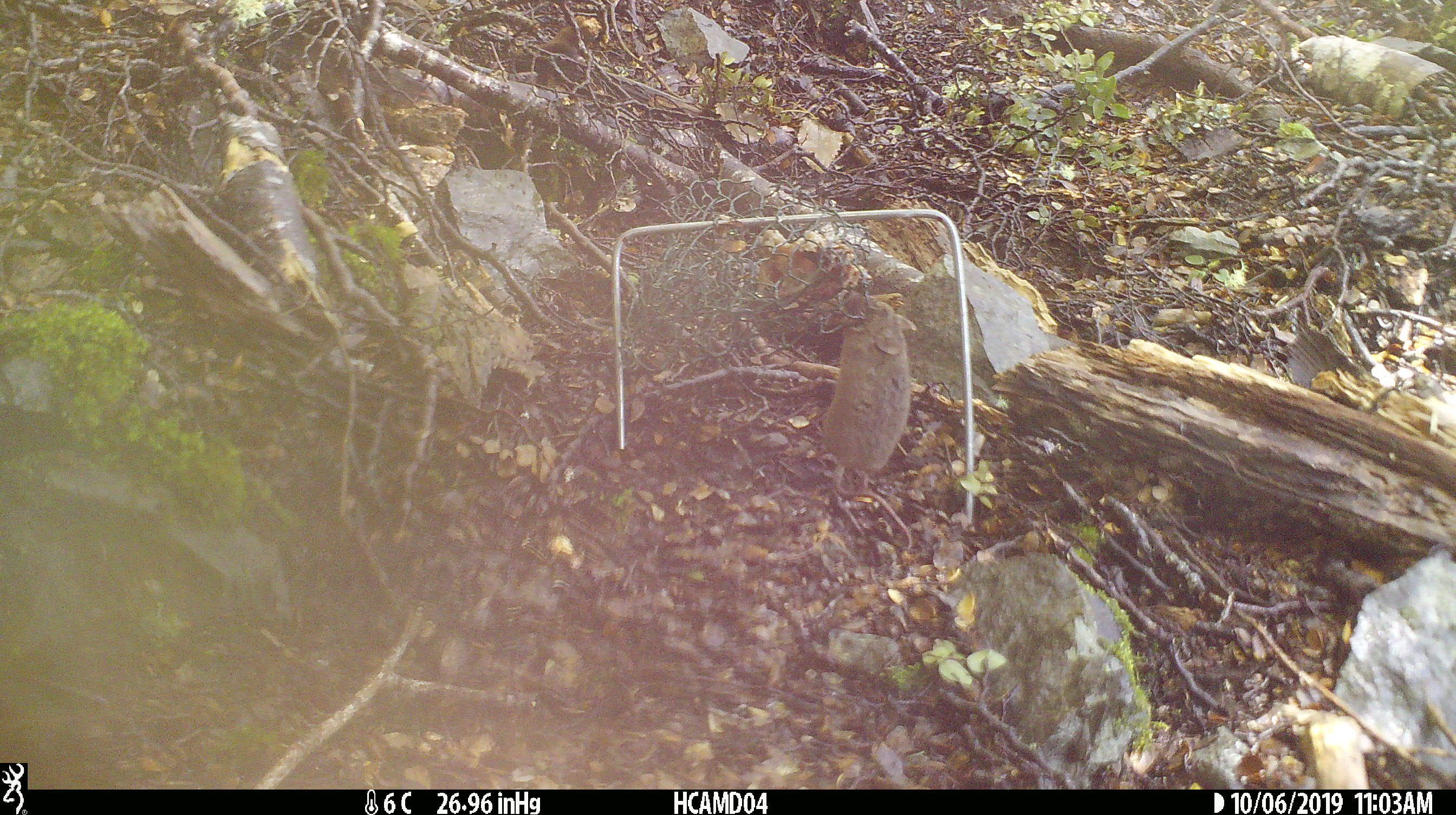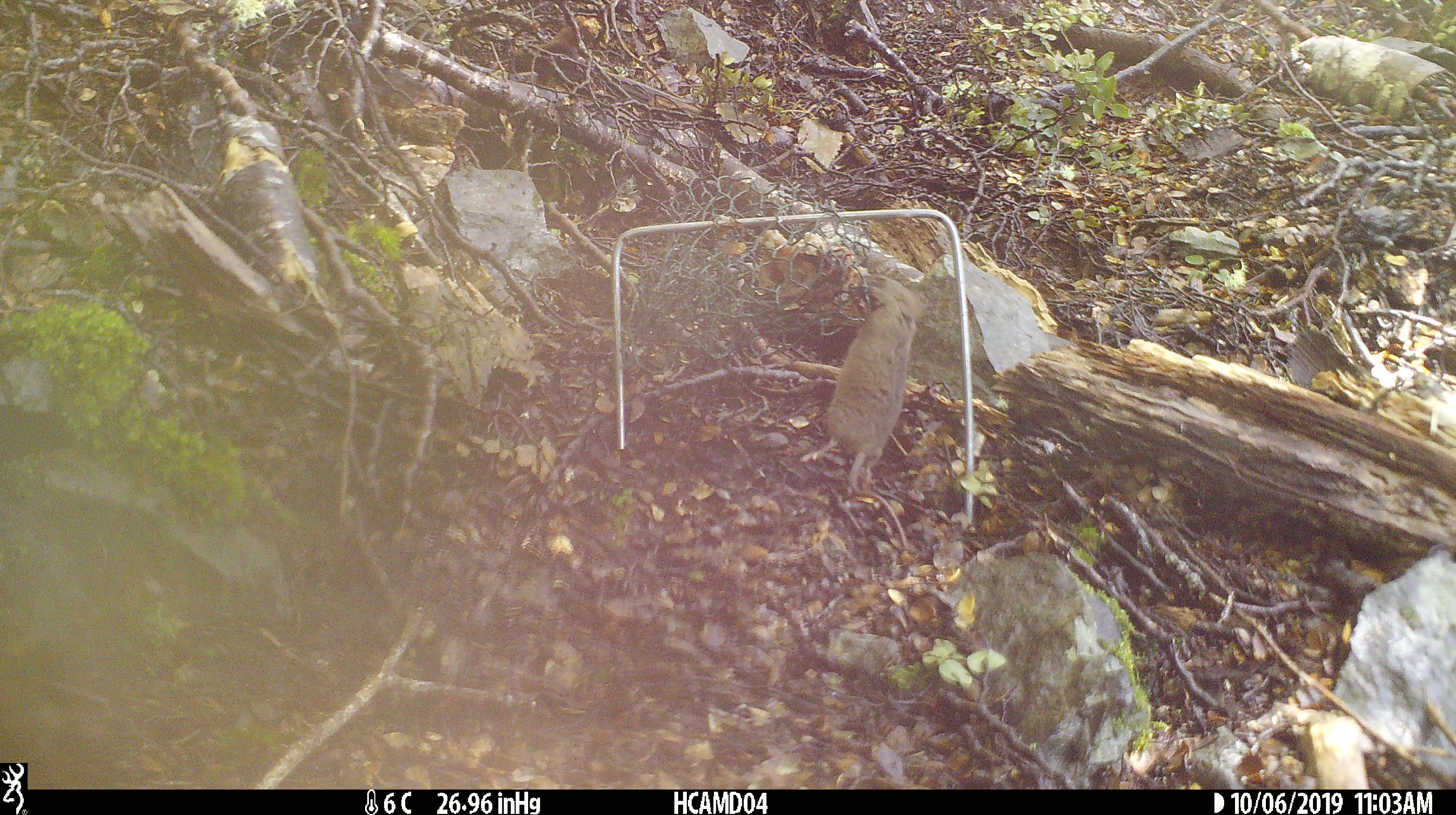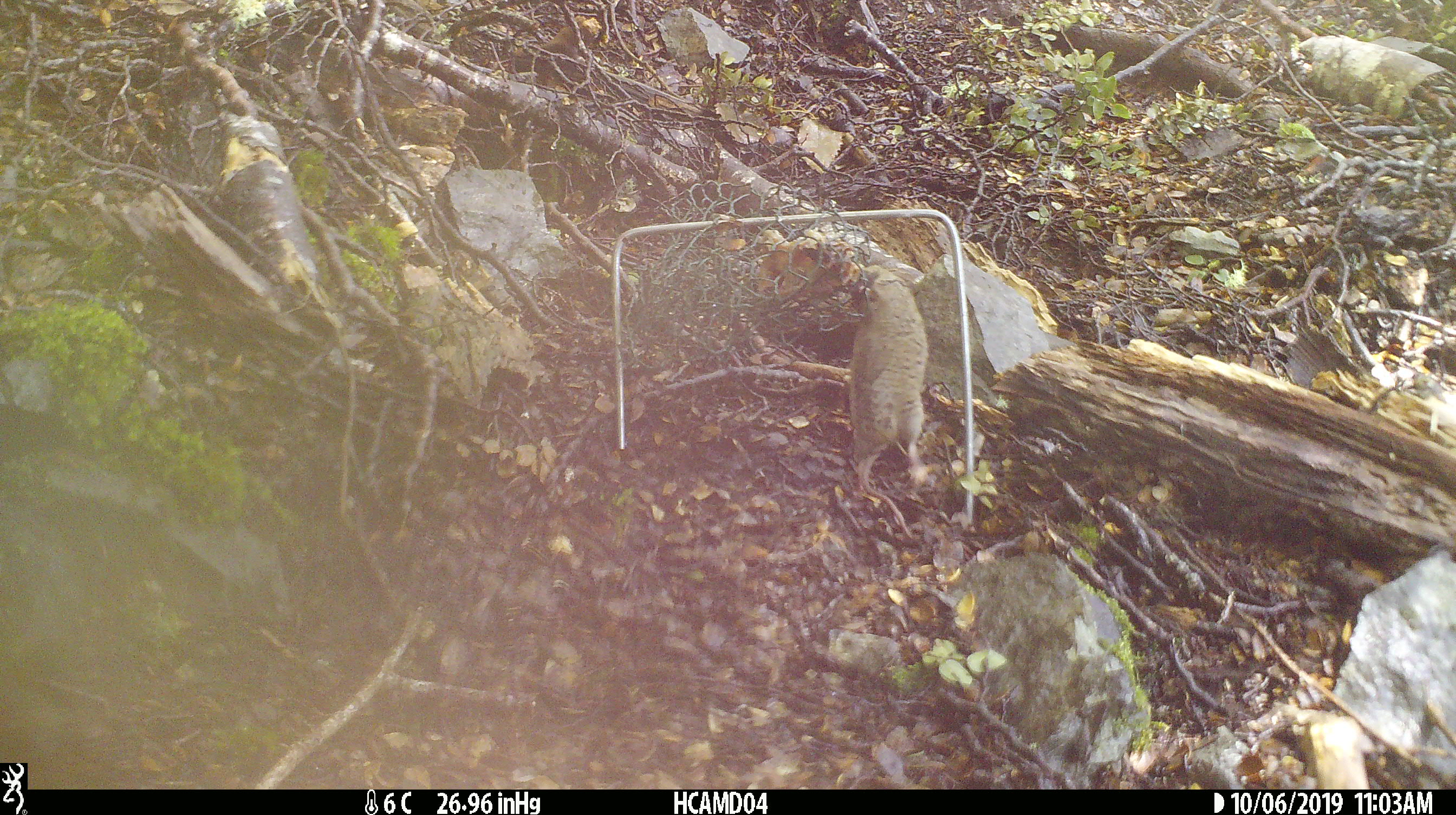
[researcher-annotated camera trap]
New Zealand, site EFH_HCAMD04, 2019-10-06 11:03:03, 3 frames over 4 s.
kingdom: Animalia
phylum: Chordata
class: Mammalia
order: Rodentia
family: Muridae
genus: Mus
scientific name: Mus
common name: mouse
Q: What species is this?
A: Mouse (Mus).